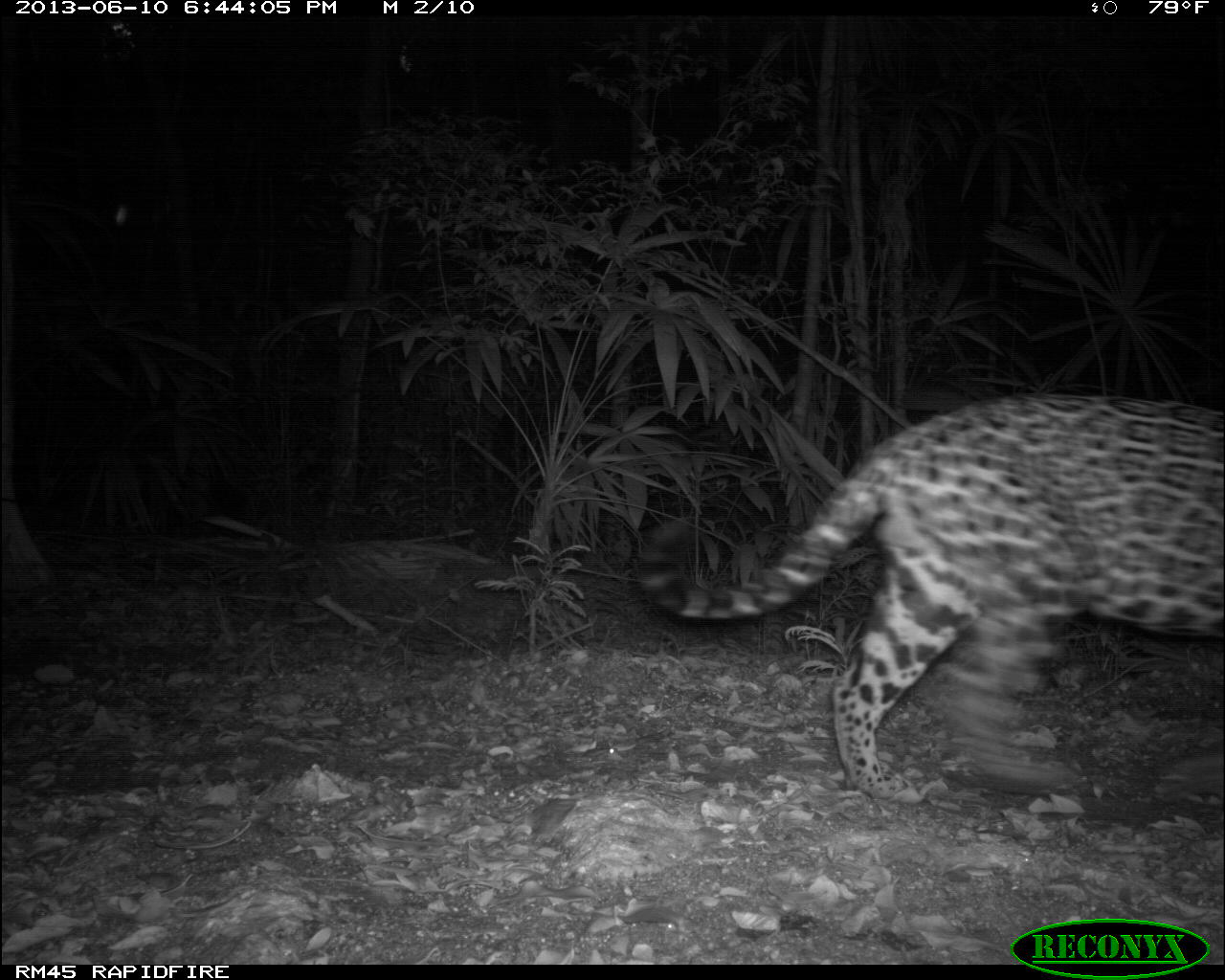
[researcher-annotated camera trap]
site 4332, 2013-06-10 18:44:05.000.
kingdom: Animalia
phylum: Chordata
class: Mammalia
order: Carnivora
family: Felidae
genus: Panthera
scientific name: Panthera onca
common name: jaguar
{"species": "Panthera onca (jaguar)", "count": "1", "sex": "male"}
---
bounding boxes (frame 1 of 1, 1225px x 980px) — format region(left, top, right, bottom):
panthera onca: region(629, 388, 1223, 805)